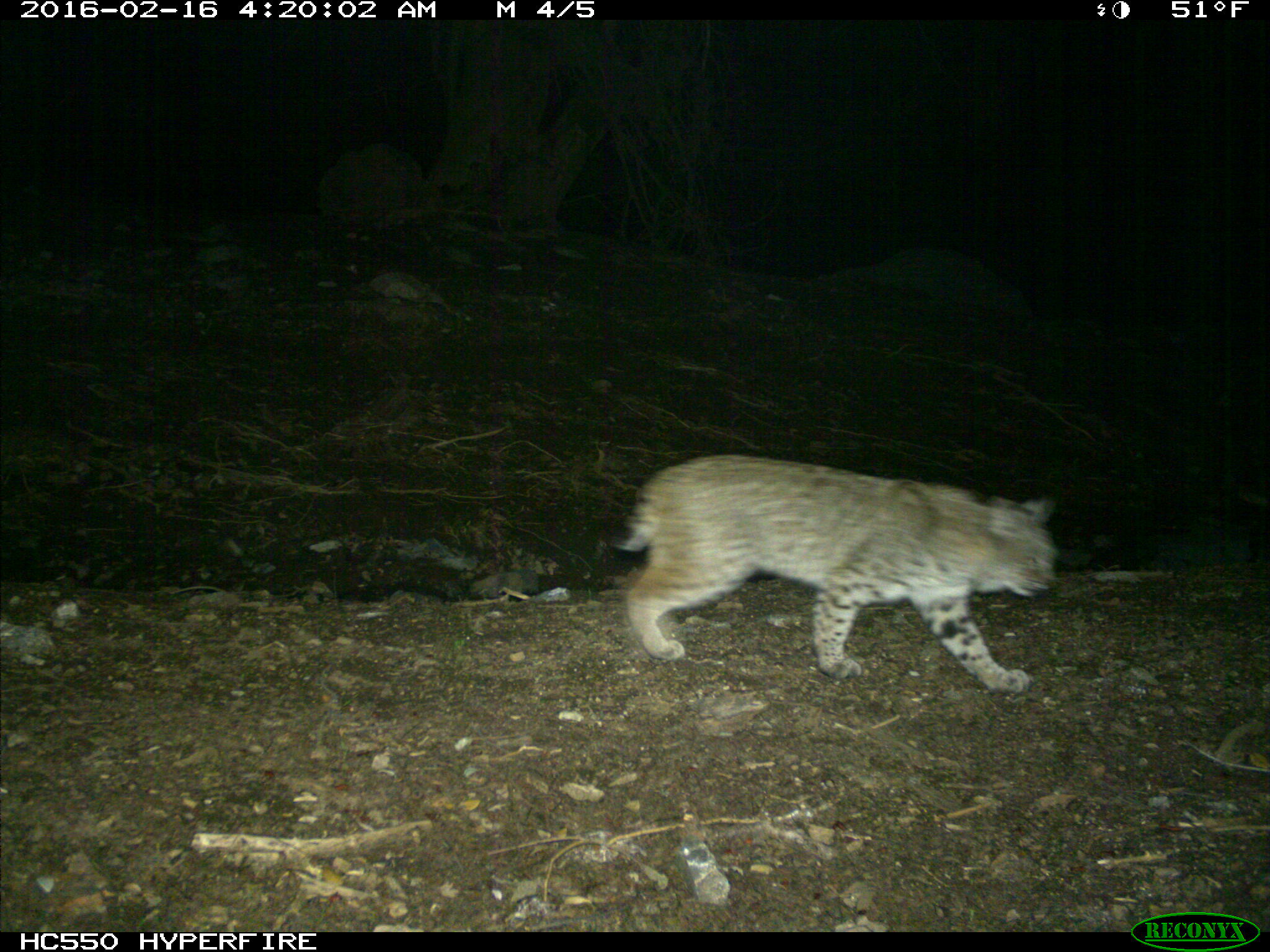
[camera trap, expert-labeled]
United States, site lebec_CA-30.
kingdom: Animalia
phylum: Chordata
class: Mammalia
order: Carnivora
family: Felidae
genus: Lynx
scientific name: Lynx rufus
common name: bobcat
Lynx rufus (bobcat).